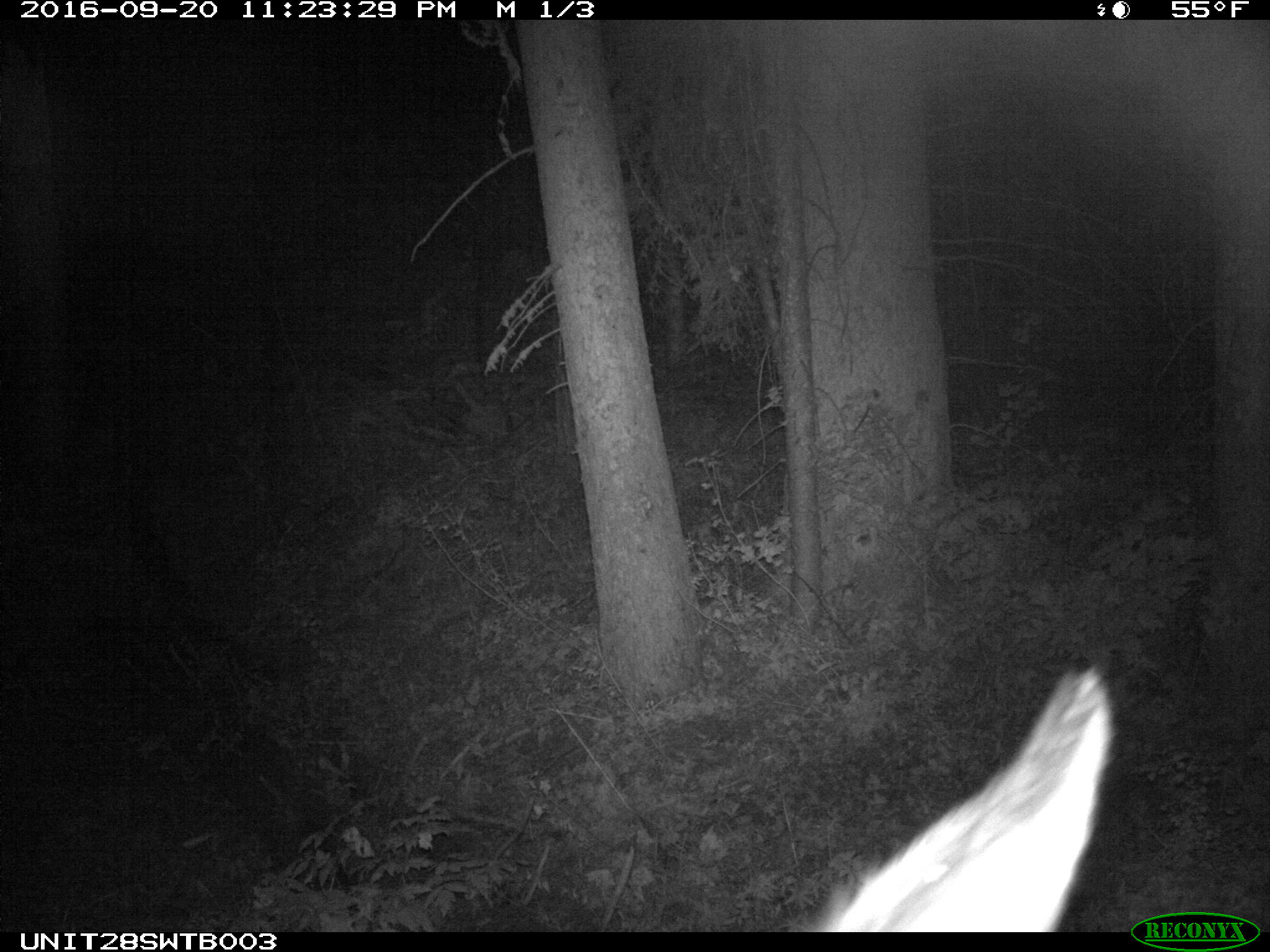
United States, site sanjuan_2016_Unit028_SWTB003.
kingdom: Animalia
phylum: Chordata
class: Mammalia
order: Artiodactyla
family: Cervidae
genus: Cervus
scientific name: Cervus elaphus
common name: red deer